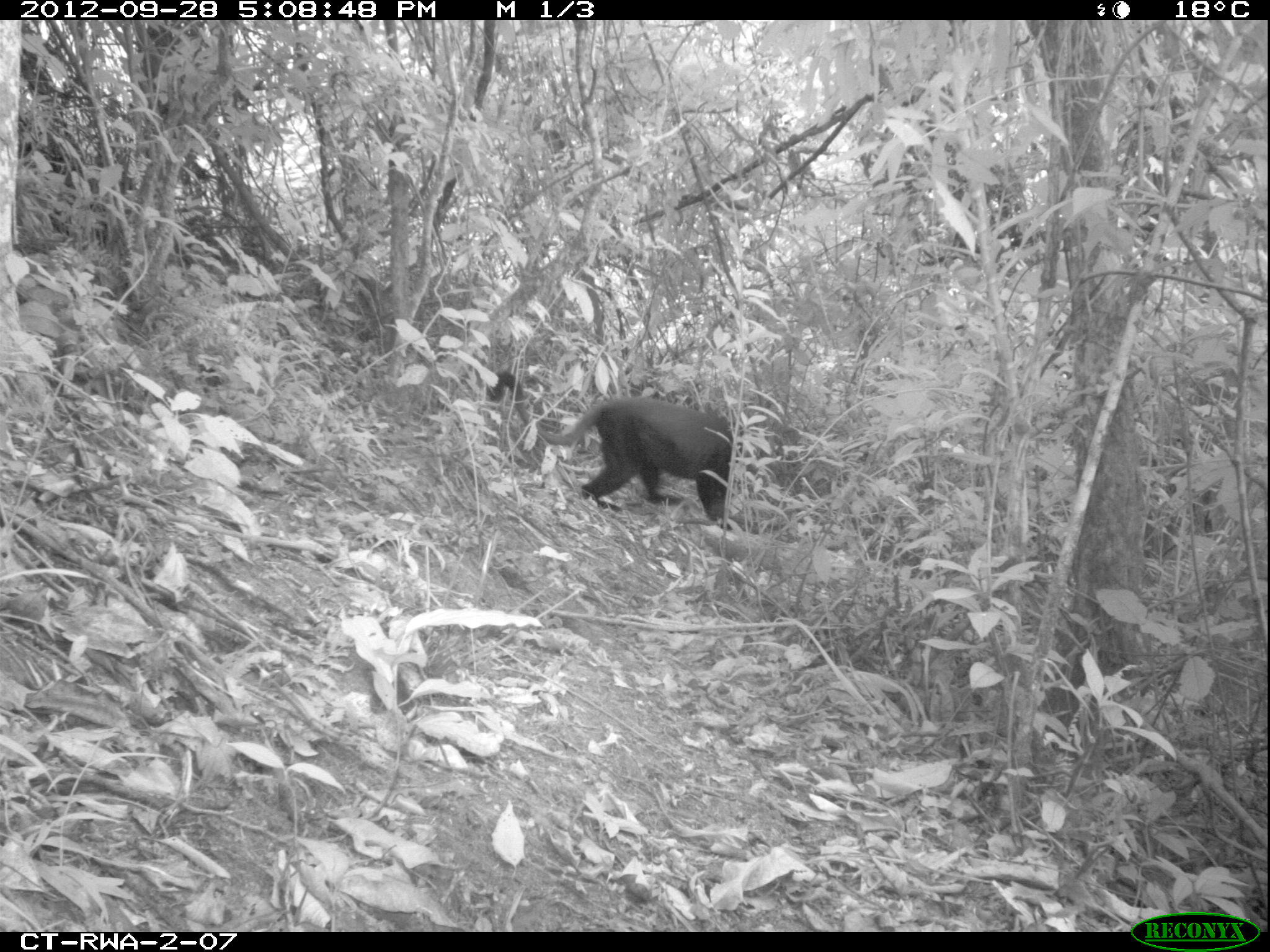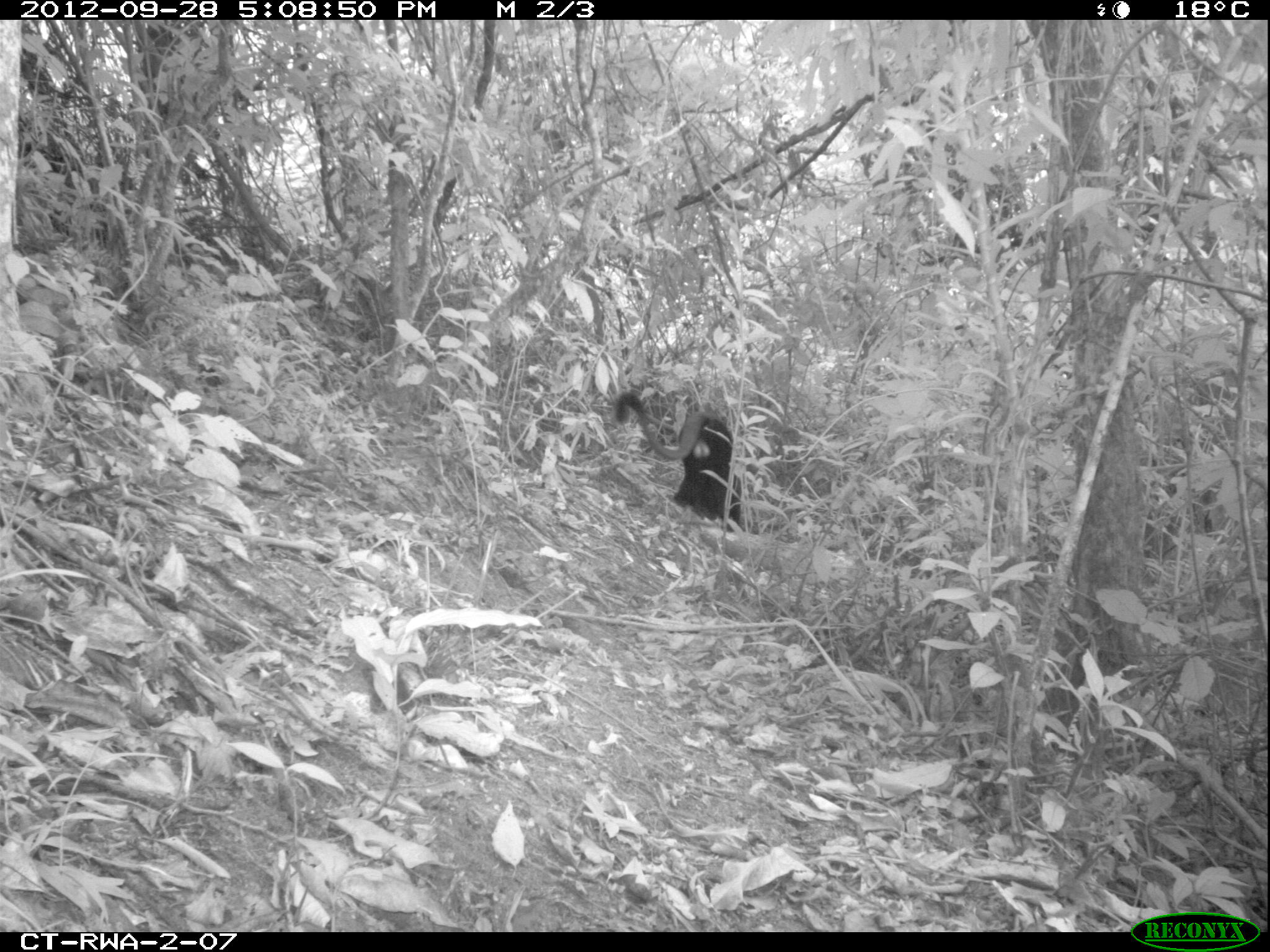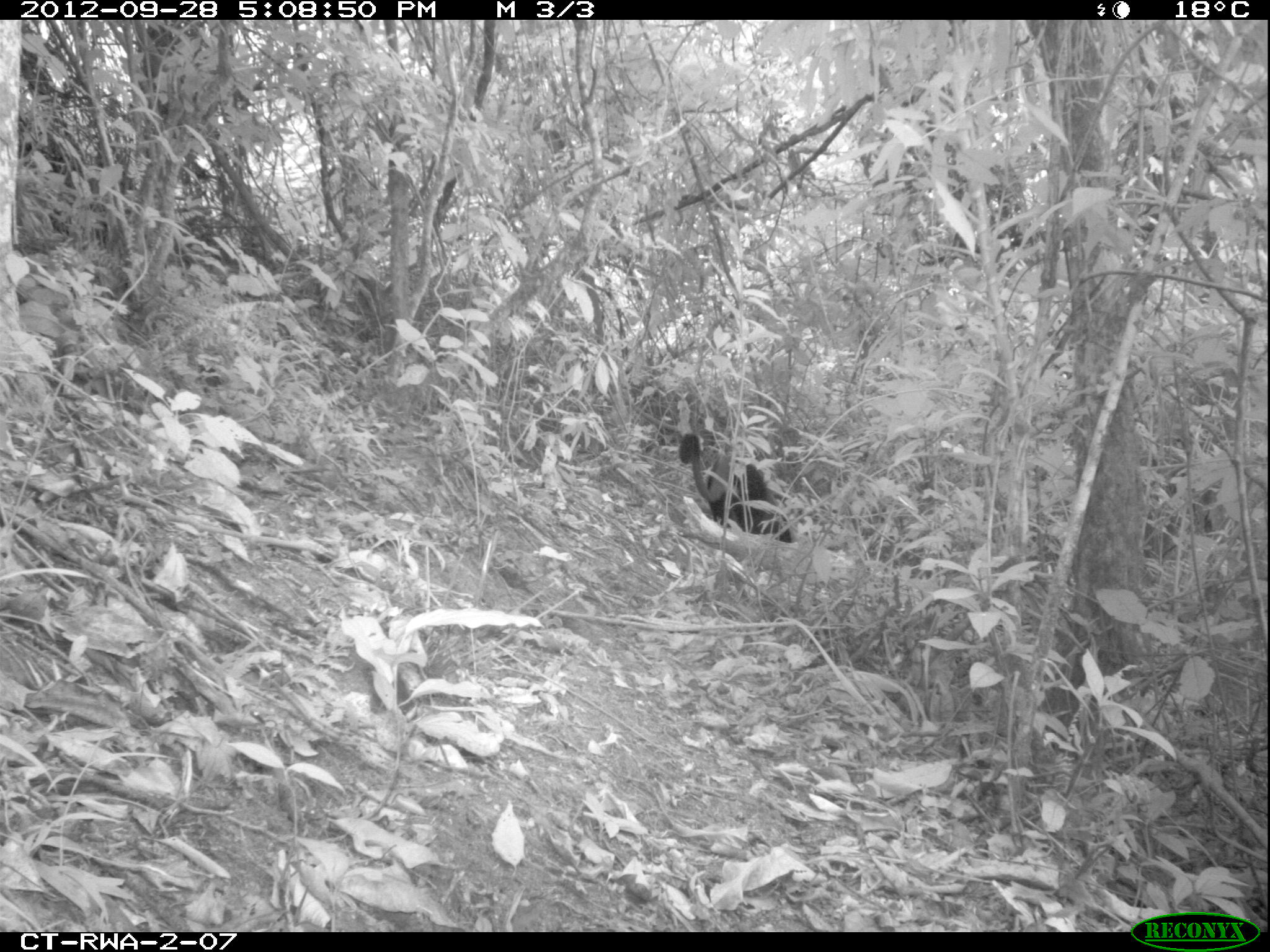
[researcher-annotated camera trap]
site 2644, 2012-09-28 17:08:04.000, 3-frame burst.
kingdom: Animalia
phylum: Chordata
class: Mammalia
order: Primates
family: Cercopithecidae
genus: Allochrocebus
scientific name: Allochrocebus lhoesti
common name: l'hoest's monkey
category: cercopithecus lhoesti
Cercopithecus lhoesti (l'hoest's monkey) (Allochrocebus lhoesti), count 1.